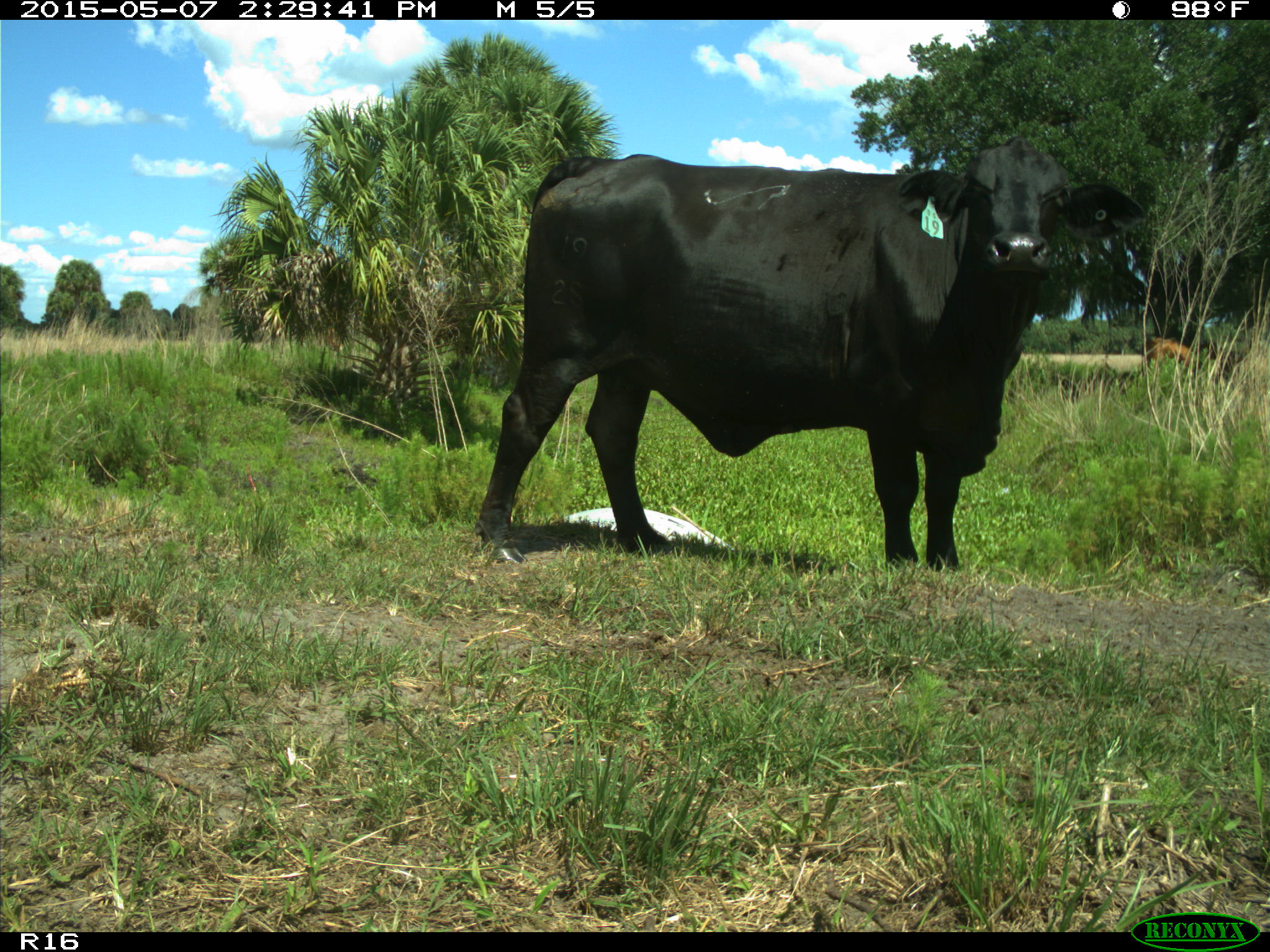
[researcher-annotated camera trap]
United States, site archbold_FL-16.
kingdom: Animalia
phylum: Chordata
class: Mammalia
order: Artiodactyla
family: Bovidae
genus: Bos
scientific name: Bos taurus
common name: domestic cow